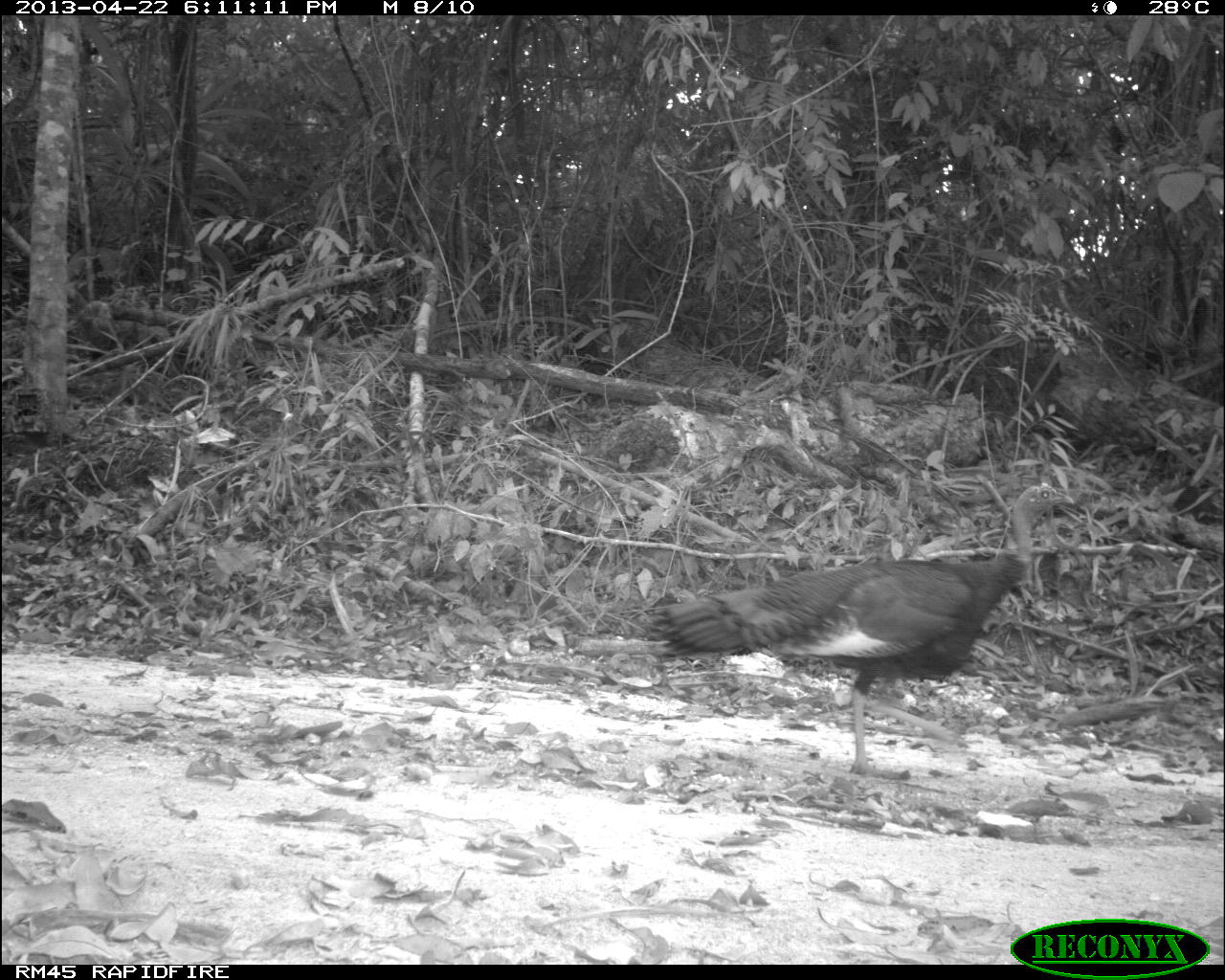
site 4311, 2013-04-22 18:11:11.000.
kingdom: Animalia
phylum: Chordata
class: Aves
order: Galliformes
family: Phasianidae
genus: Meleagris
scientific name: Meleagris ocellata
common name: ocellated turkey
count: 2